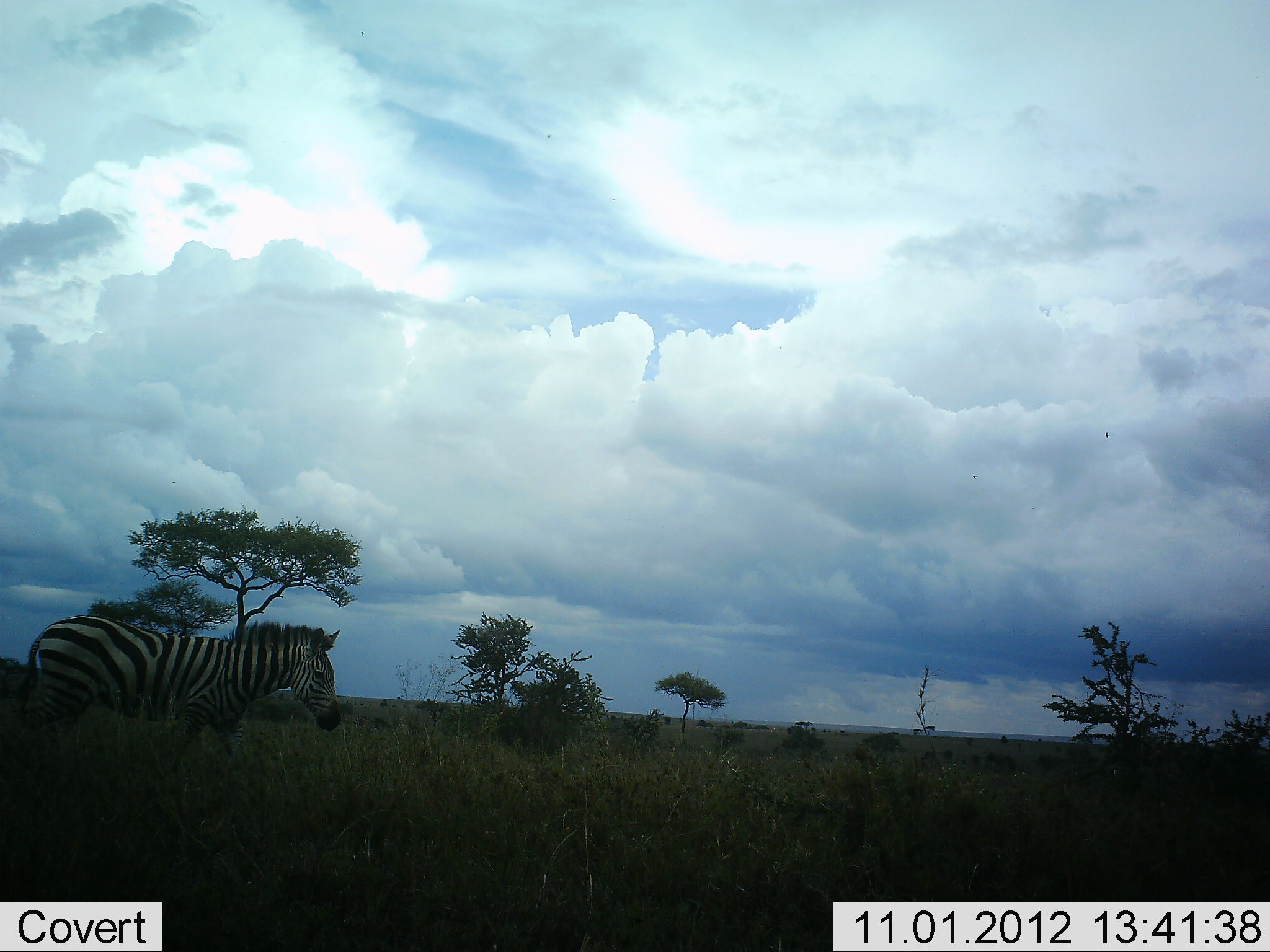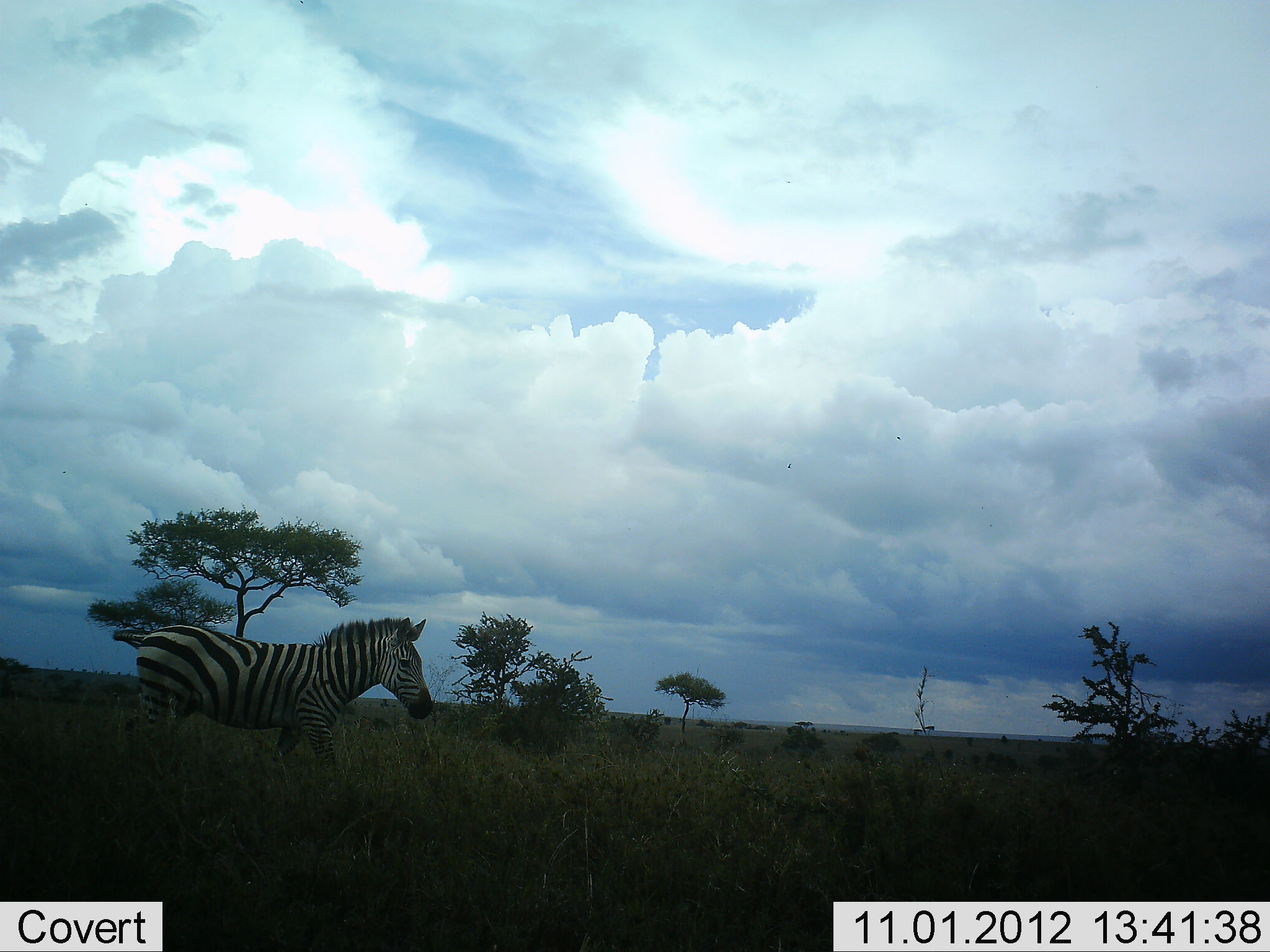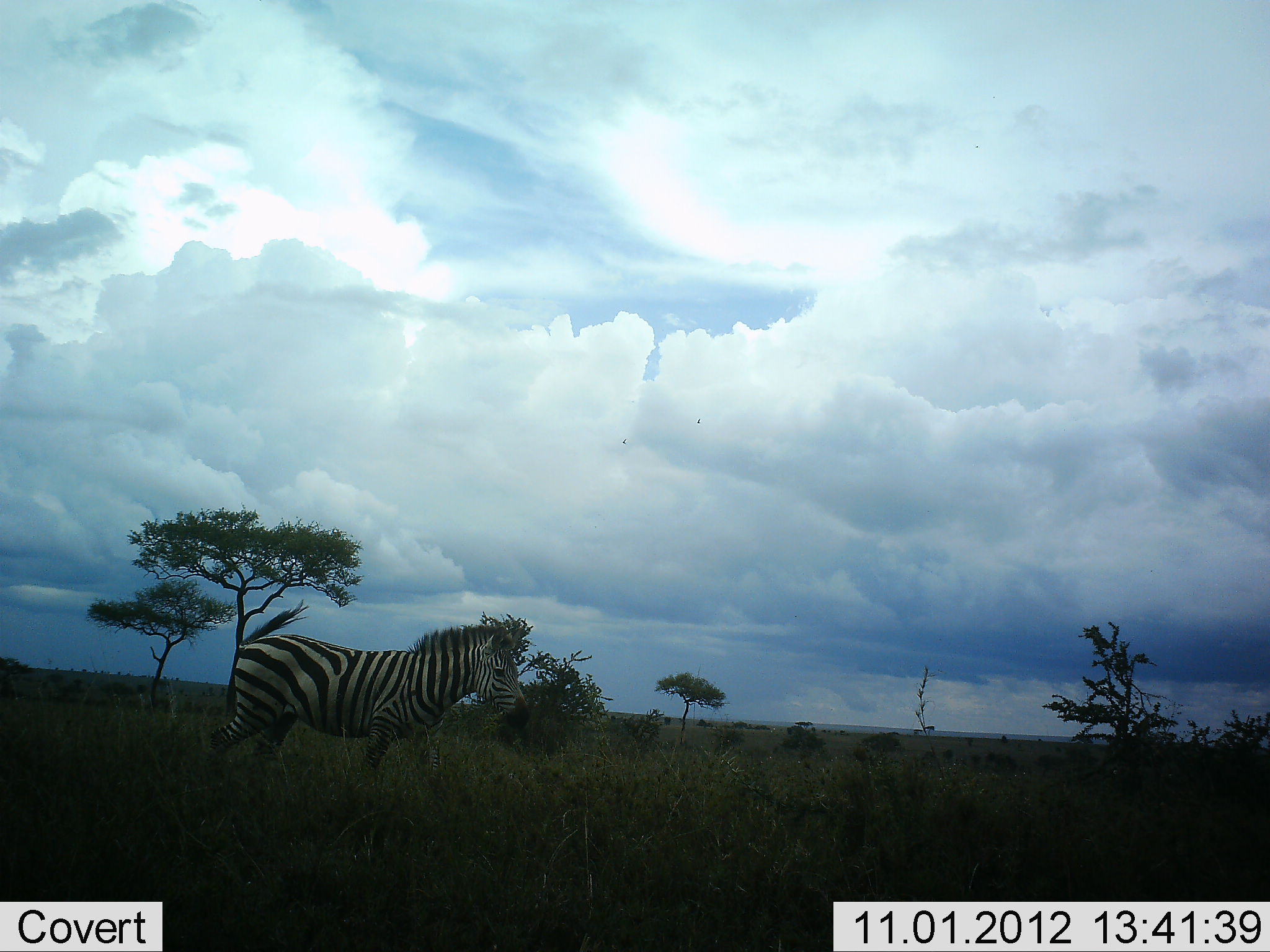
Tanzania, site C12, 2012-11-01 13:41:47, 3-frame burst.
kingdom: Animalia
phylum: Chordata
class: Mammalia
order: Perissodactyla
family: Equidae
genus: Equus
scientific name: Equus quagga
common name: plains zebra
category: zebra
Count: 1.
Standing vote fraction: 0%.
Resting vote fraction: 0%.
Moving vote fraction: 100%.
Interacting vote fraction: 0%.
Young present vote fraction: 0%.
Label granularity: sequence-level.